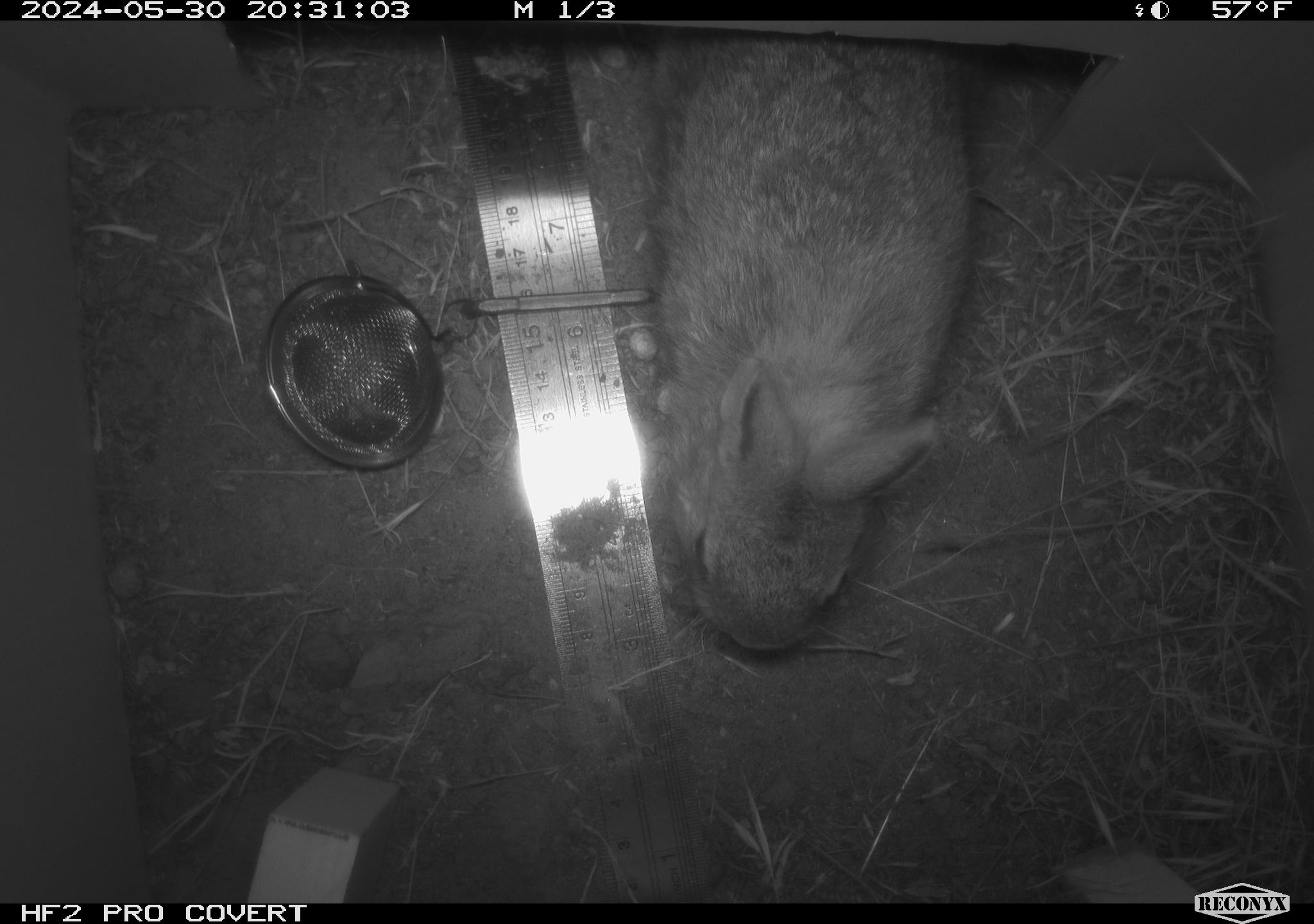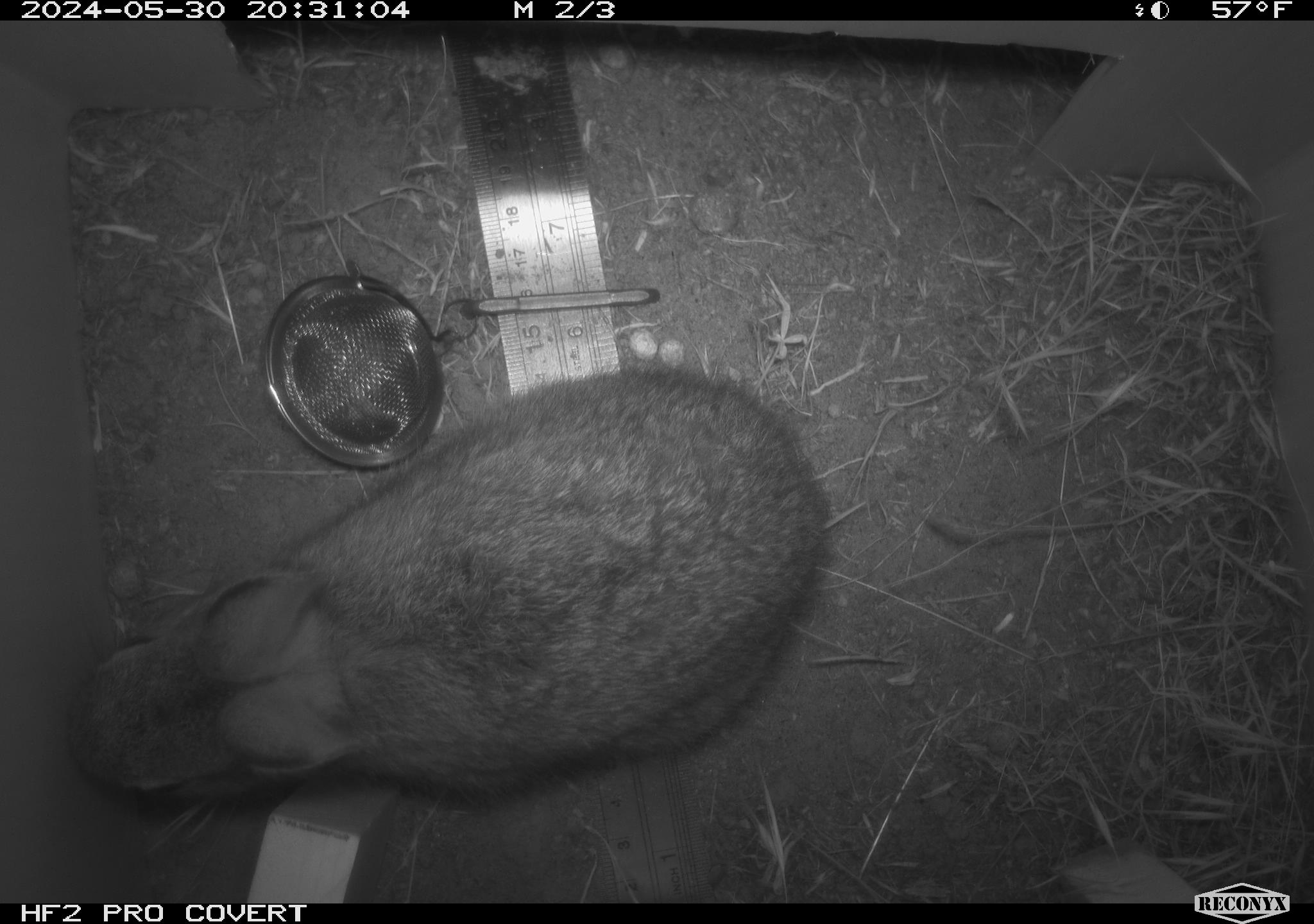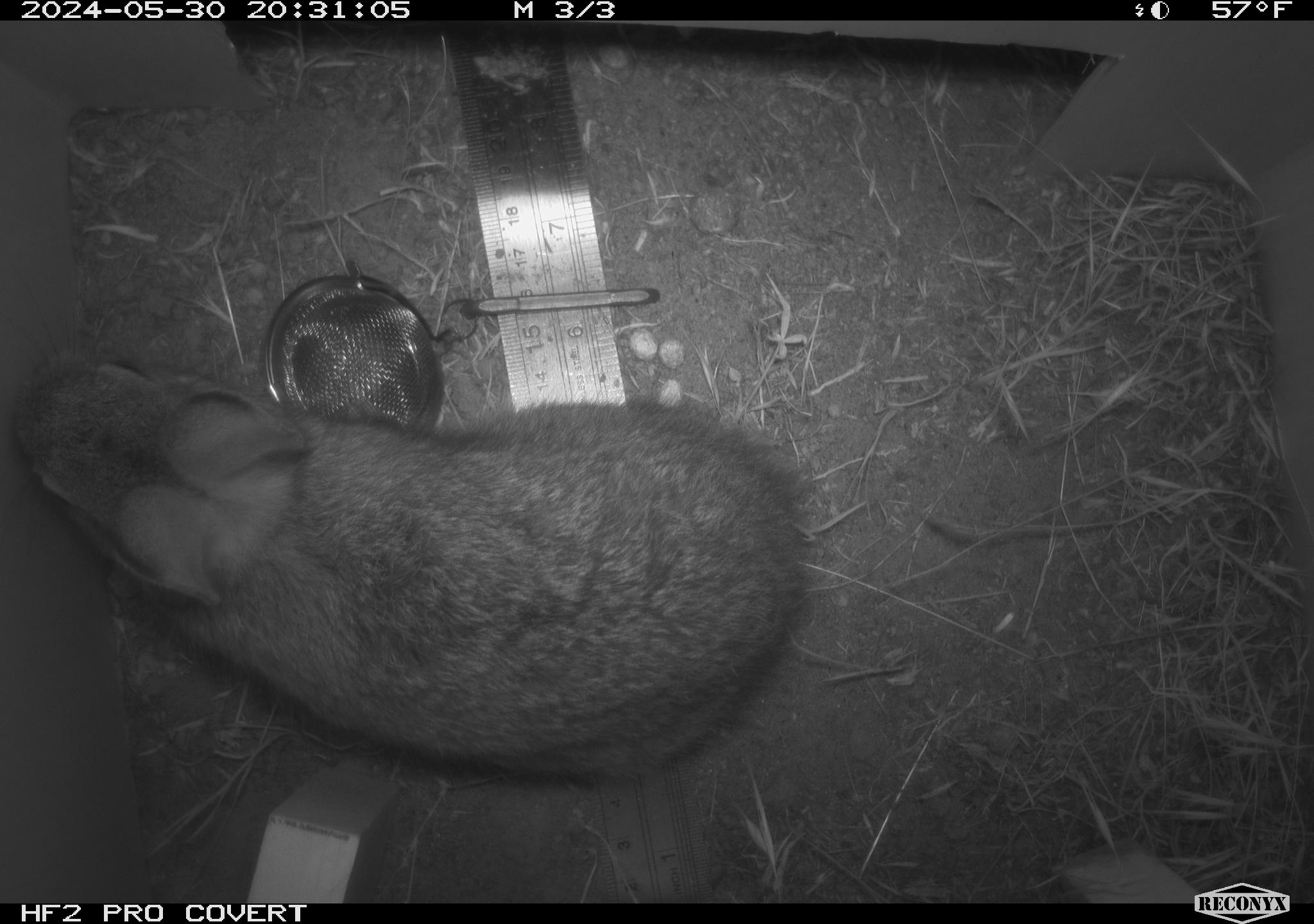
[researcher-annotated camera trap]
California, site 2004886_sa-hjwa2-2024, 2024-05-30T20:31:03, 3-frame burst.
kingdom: Animalia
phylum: Chordata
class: Mammalia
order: Lagomorpha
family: Leporidae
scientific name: Leporidae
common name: rabbit or hare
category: rabbit and hare family